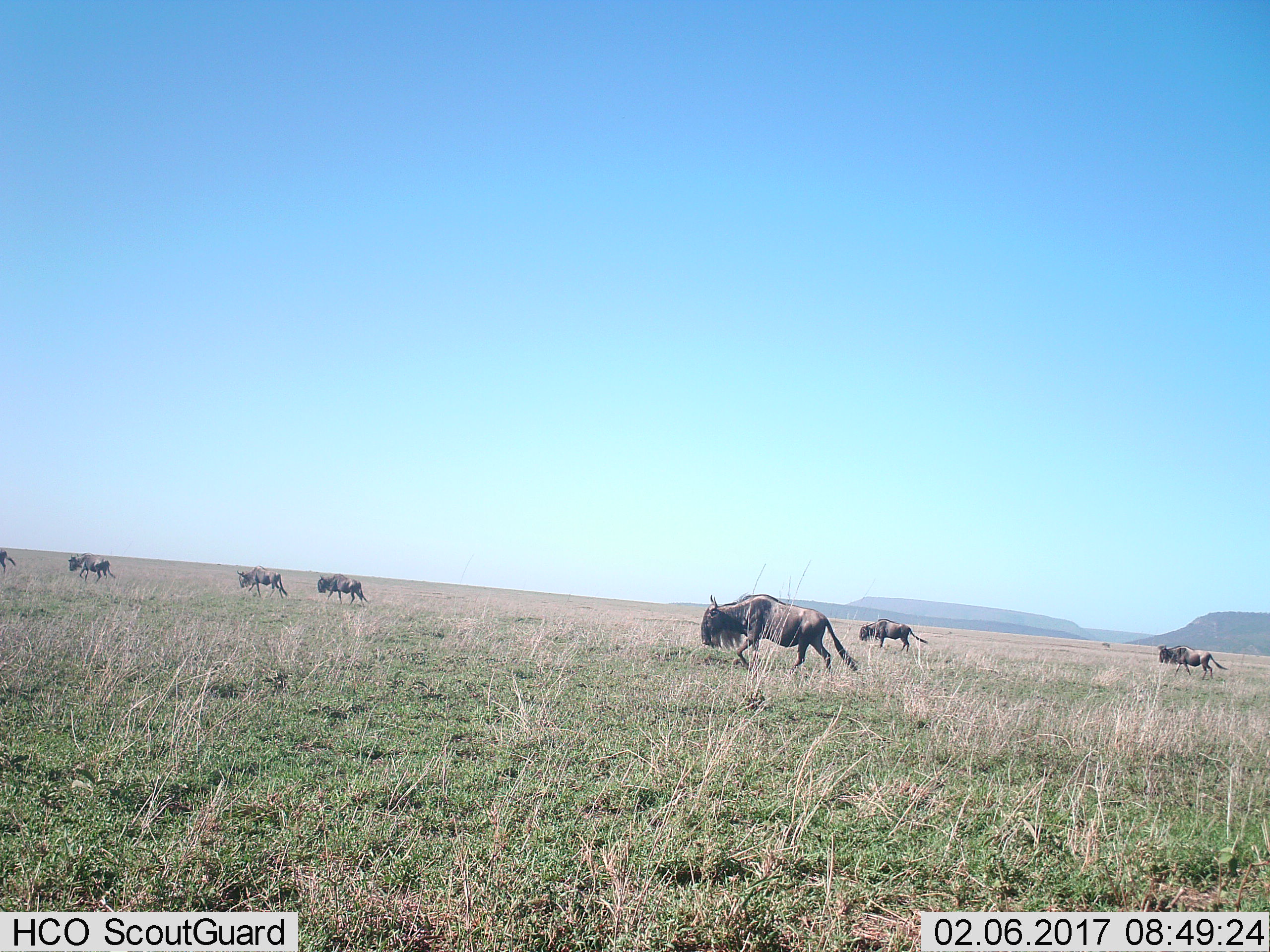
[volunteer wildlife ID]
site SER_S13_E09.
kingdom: Animalia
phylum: Chordata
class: Mammalia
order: Artiodactyla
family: Bovidae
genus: Connochaetes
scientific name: Connochaetes taurinus taurinus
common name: blue wildebeest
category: wildebeestblue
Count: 7.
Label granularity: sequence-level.